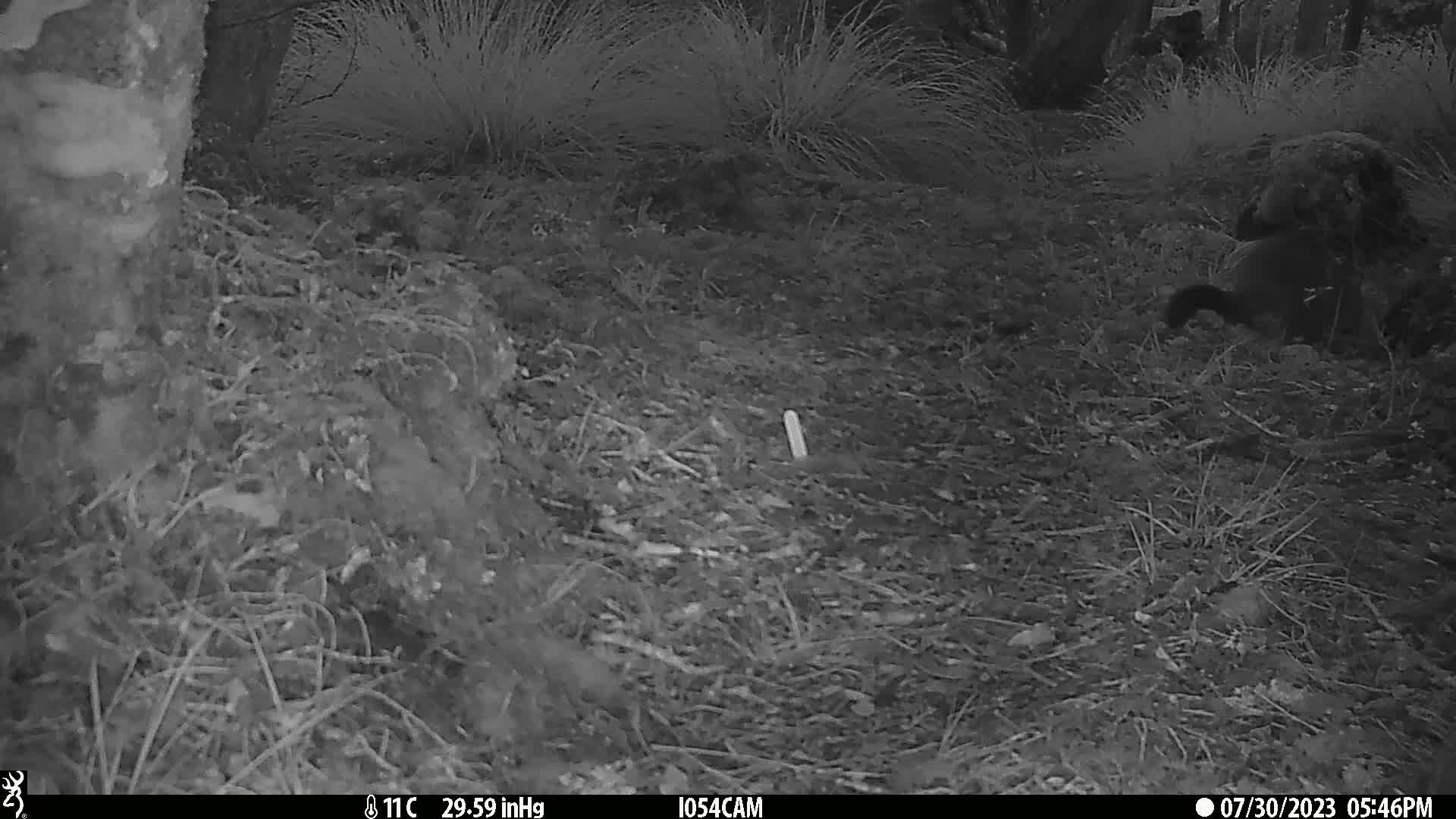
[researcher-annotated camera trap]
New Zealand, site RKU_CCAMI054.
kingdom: Animalia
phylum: Chordata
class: Mammalia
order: Diprotodontia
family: Phalangeridae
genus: Trichosurus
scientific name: Trichosurus vulpecula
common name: common brushtail possum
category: possum